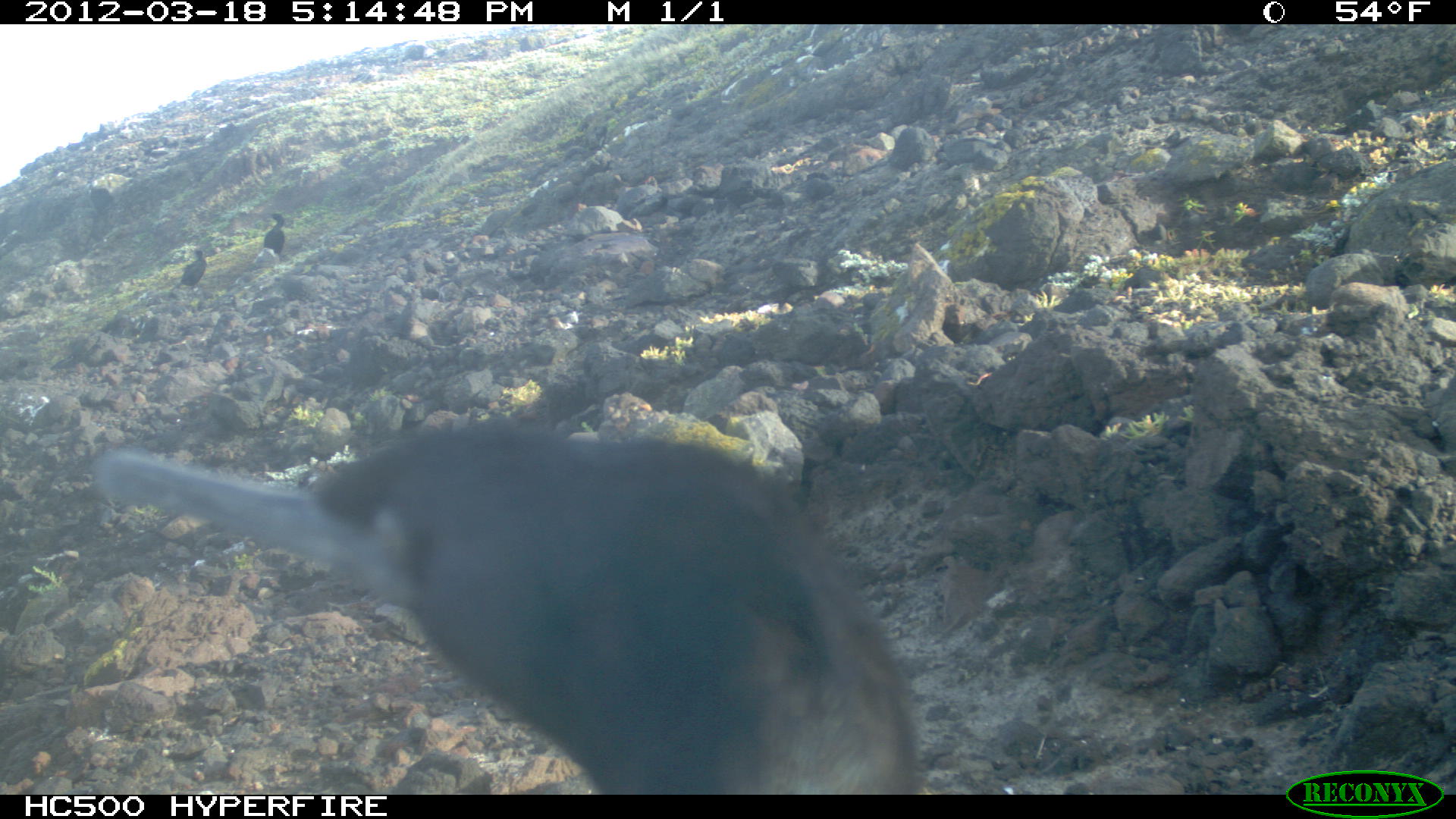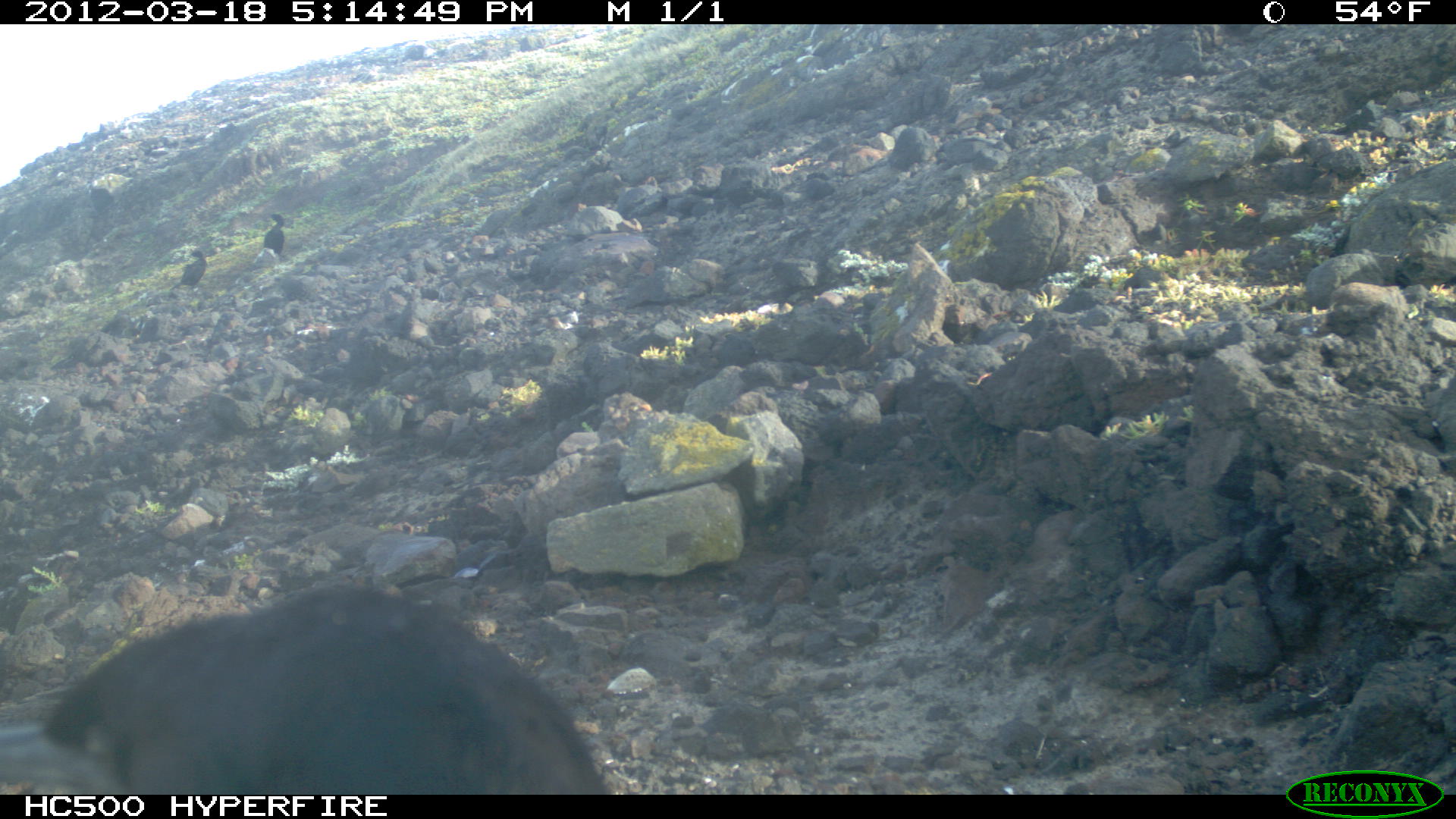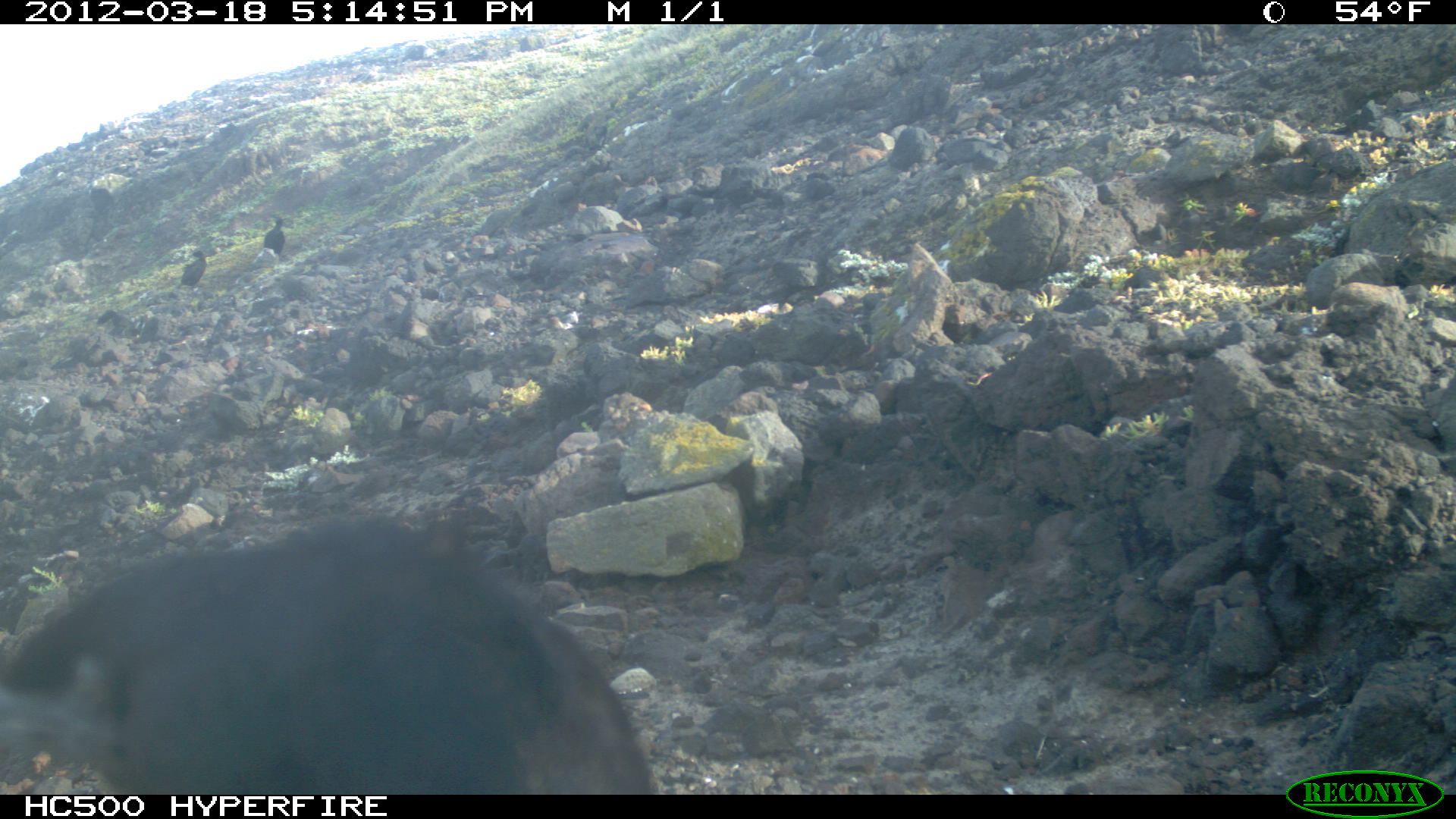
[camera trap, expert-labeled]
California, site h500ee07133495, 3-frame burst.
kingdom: Animalia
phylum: Chordata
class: Aves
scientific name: Aves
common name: bird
Bird (Aves).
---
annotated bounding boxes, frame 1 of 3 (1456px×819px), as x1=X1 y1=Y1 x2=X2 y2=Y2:
bird: x1=90 y1=413 x2=918 y2=795; x1=168 y1=249 x2=212 y2=292; x1=263 y1=212 x2=286 y2=256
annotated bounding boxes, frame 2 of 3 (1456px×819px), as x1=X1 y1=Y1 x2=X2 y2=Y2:
bird: x1=0 y1=582 x2=616 y2=792; x1=170 y1=249 x2=207 y2=290; x1=264 y1=214 x2=287 y2=253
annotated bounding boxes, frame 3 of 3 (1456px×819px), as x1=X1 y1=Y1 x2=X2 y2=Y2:
bird: x1=0 y1=514 x2=654 y2=795; x1=180 y1=249 x2=206 y2=290; x1=263 y1=218 x2=287 y2=255